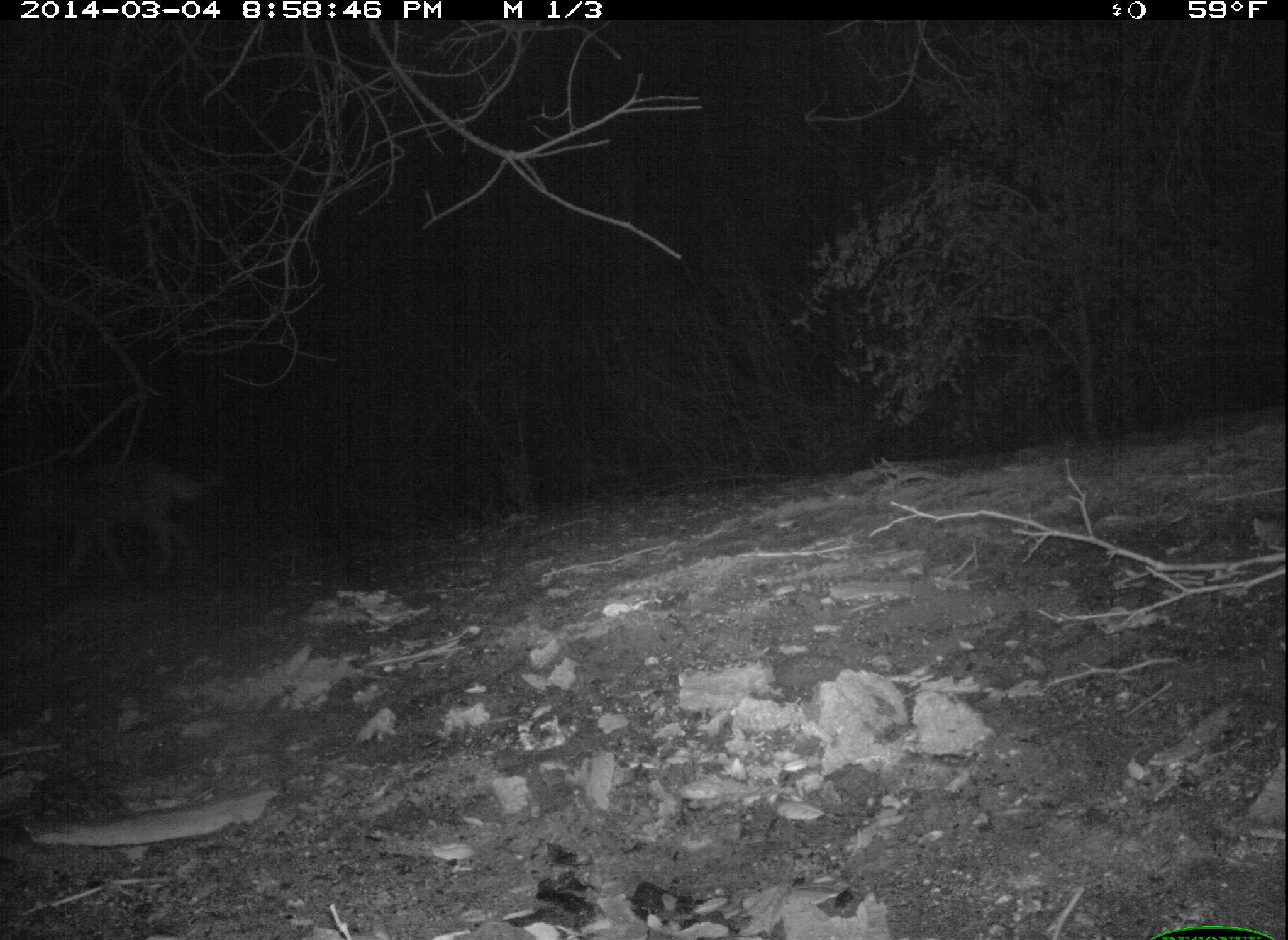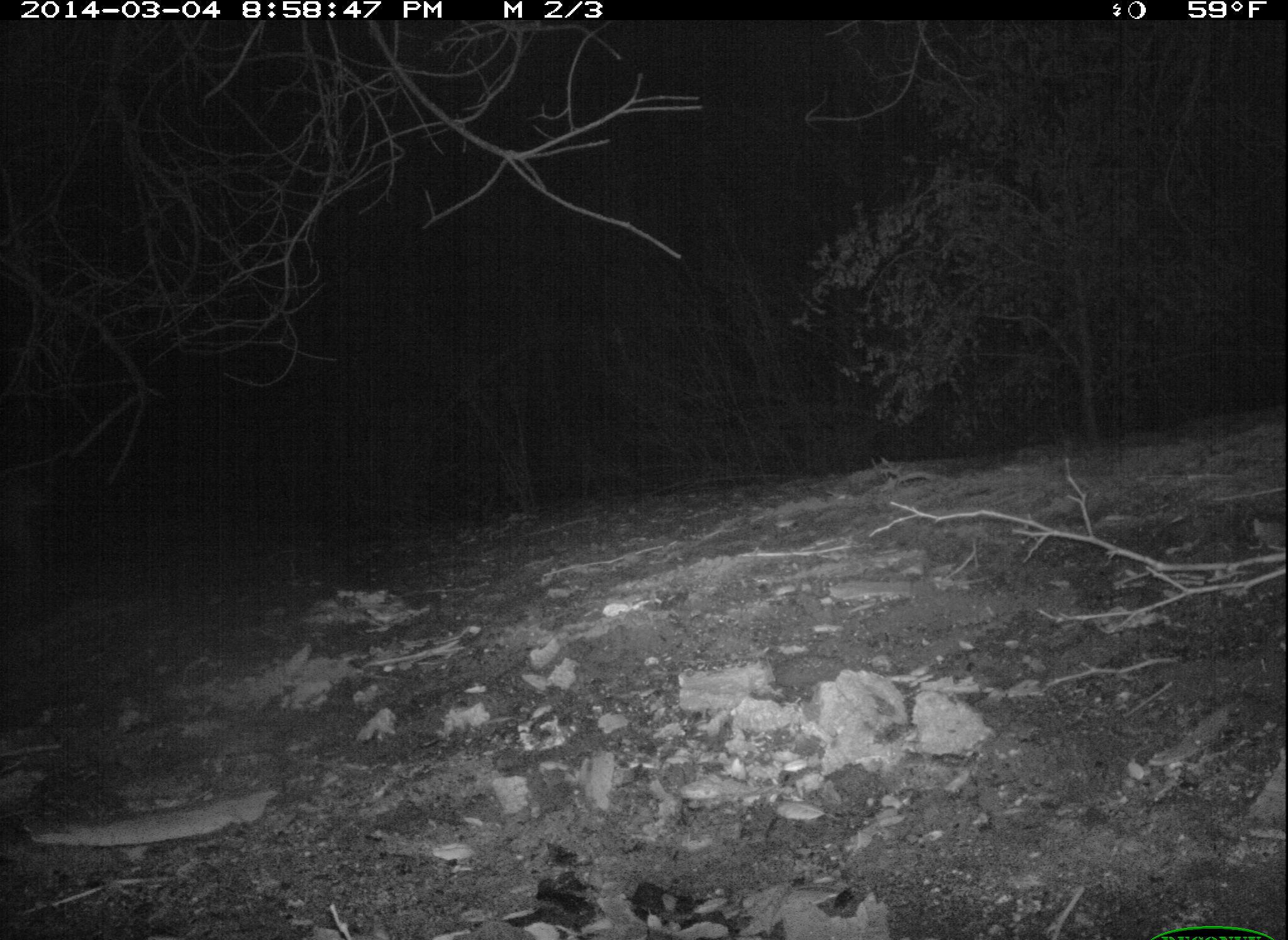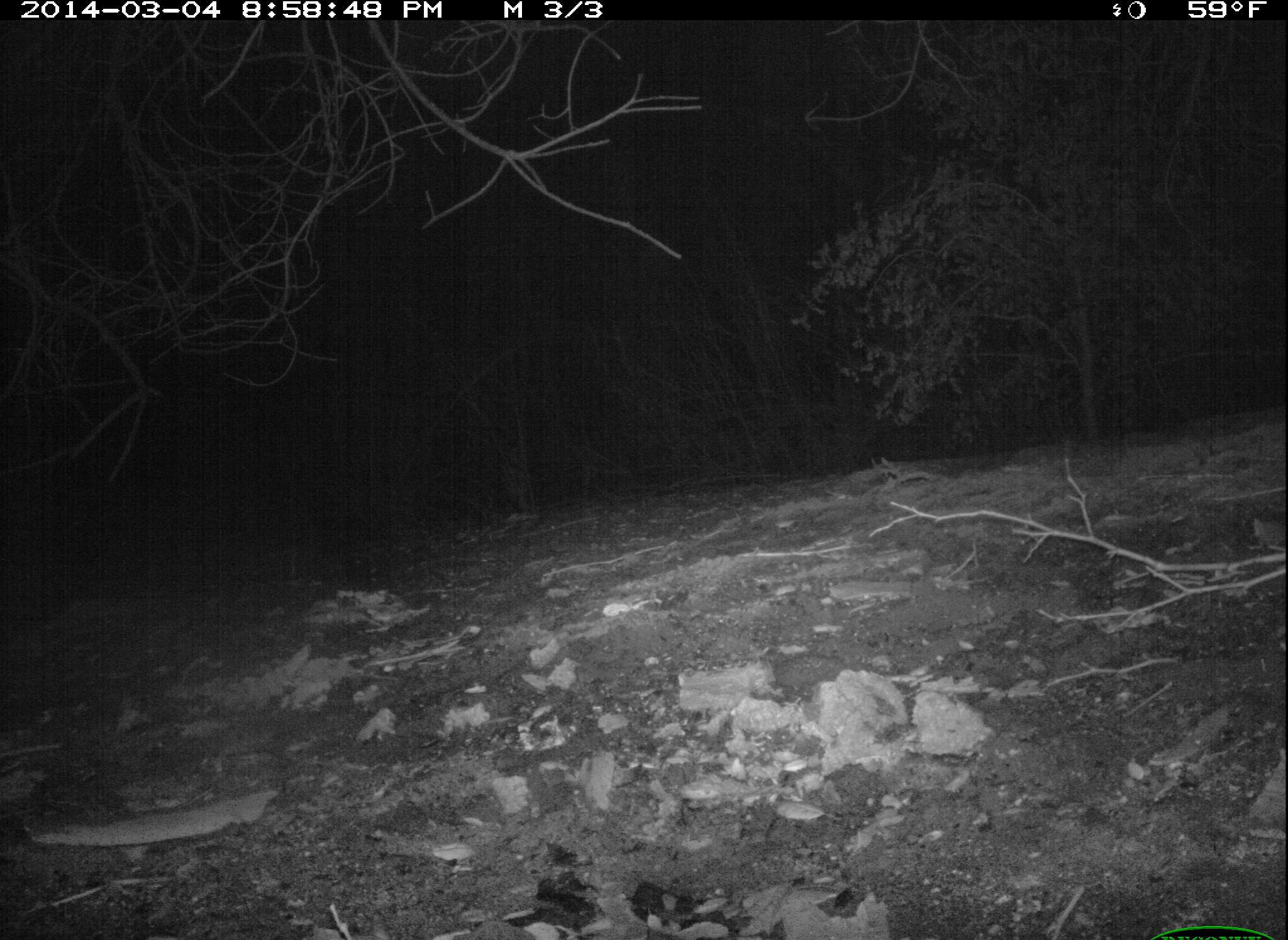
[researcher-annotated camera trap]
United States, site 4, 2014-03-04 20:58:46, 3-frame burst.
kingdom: Animalia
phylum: Chordata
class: Mammalia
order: Carnivora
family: Canidae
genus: Canis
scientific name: Canis latrans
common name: coyote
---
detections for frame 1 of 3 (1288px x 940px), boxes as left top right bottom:
coyote: 15 460 241 609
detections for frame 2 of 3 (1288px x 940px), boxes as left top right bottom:
coyote: 0 455 65 605